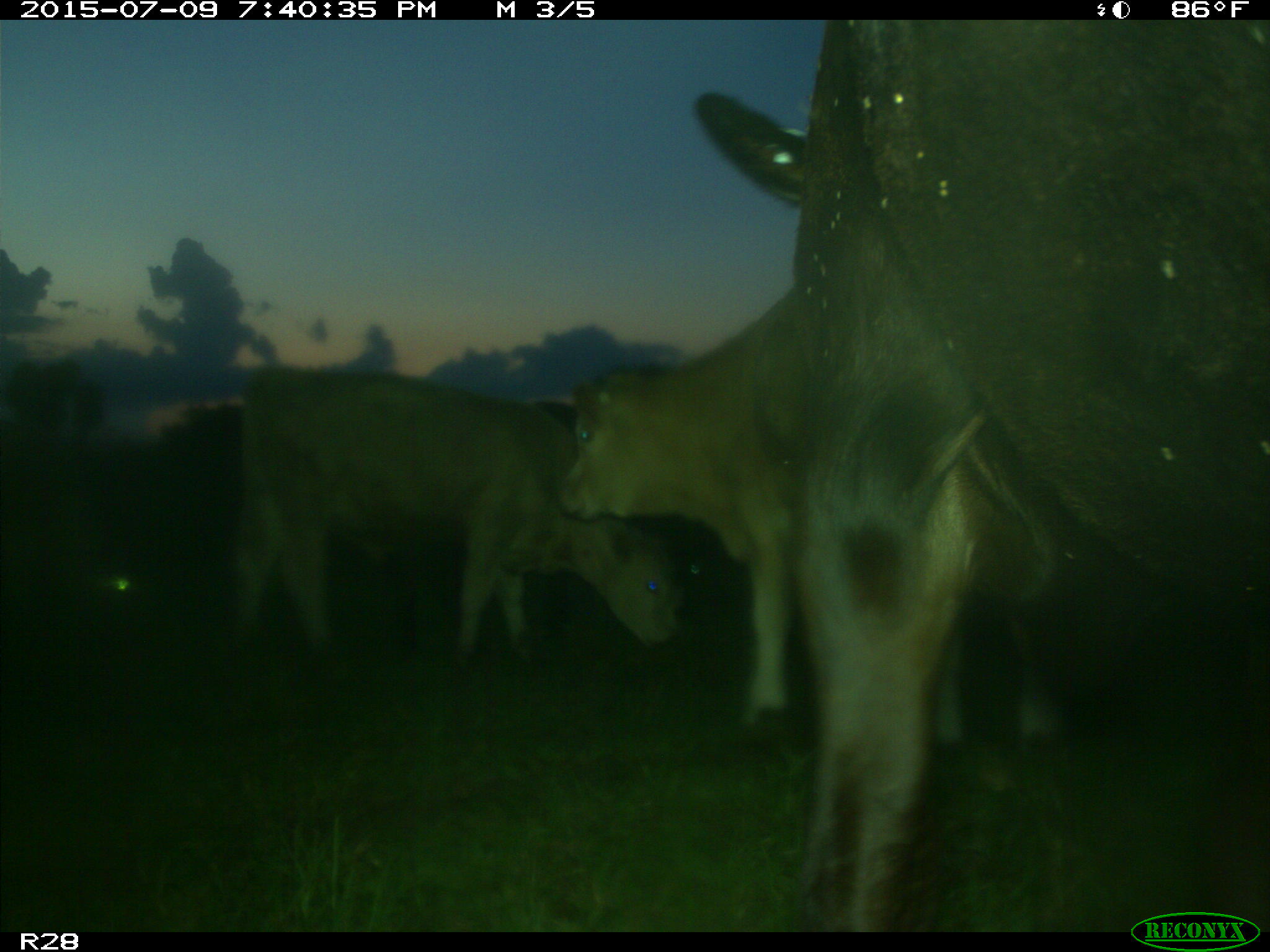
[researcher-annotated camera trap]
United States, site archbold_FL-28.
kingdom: Animalia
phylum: Chordata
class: Mammalia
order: Artiodactyla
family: Bovidae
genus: Bos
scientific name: Bos taurus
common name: domestic cow